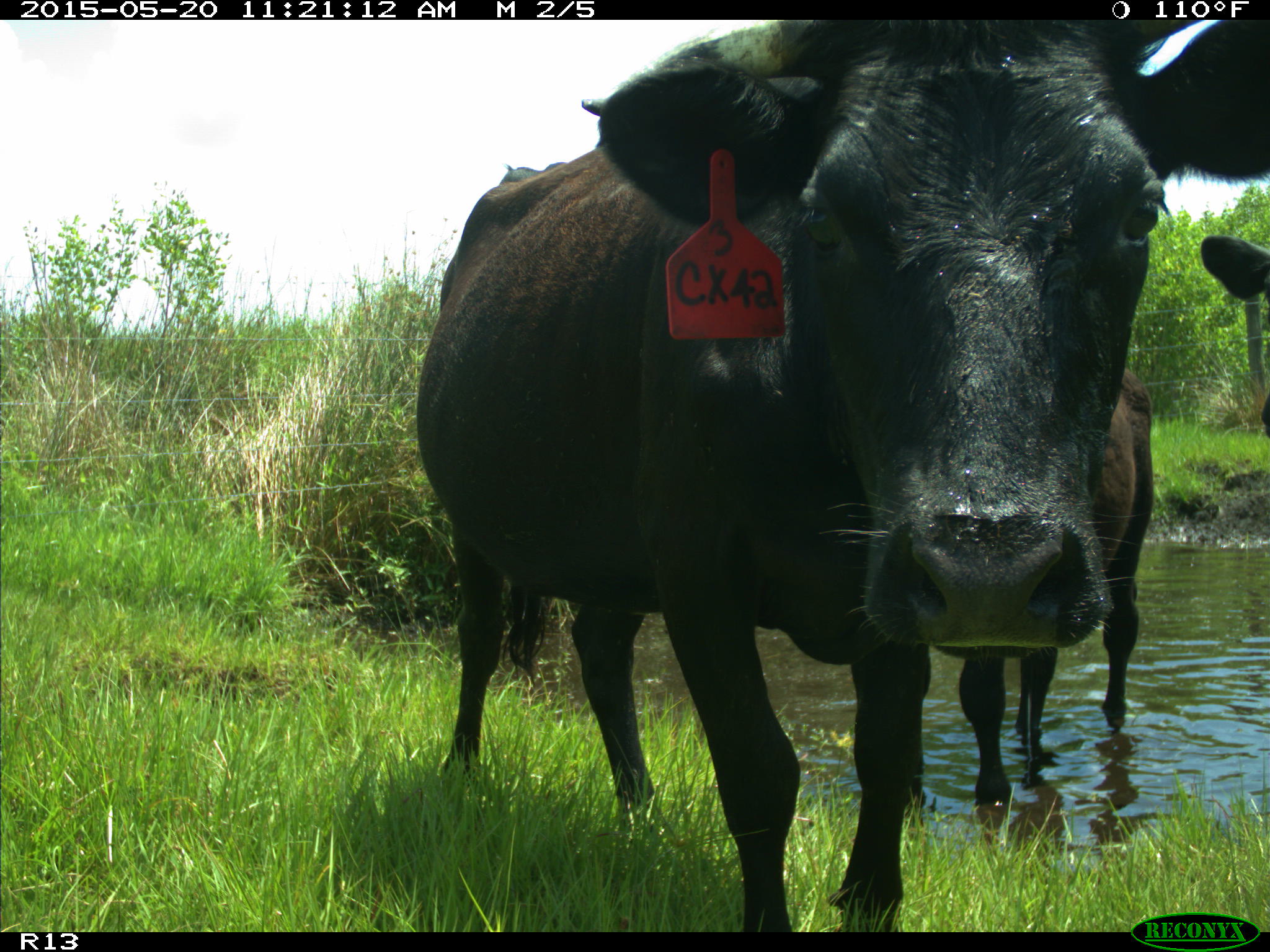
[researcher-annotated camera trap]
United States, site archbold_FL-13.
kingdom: Animalia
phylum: Chordata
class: Mammalia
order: Artiodactyla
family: Bovidae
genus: Bos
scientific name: Bos taurus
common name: domestic cow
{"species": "Bos taurus (domestic cow)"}